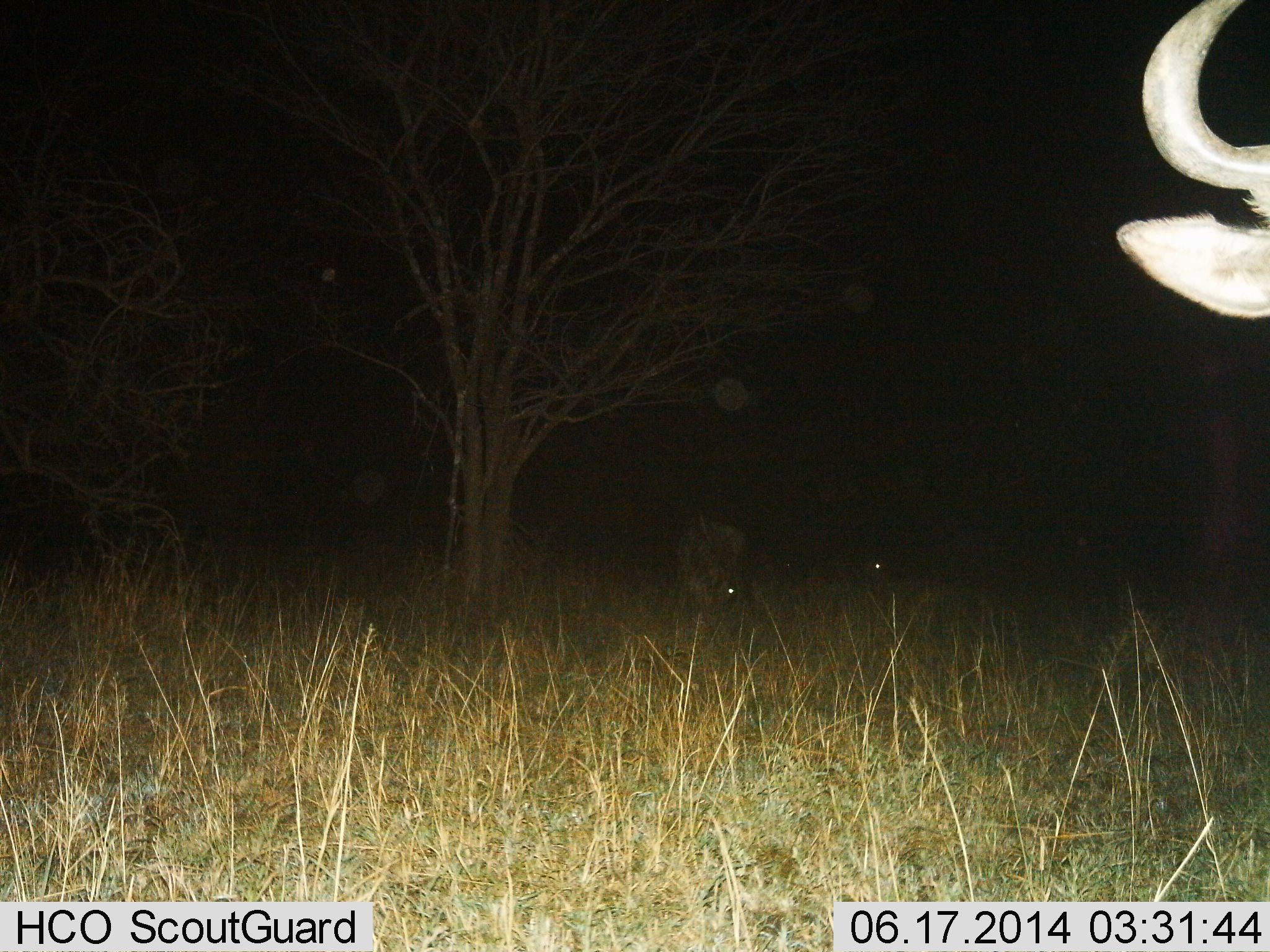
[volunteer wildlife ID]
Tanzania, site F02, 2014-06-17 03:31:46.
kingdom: Animalia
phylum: Chordata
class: Mammalia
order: Artiodactyla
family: Bovidae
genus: Connochaetes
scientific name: Connochaetes taurinus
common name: blue wildebeest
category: wildebeest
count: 3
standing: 90%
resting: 10%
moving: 0%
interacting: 0%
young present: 0%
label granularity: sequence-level